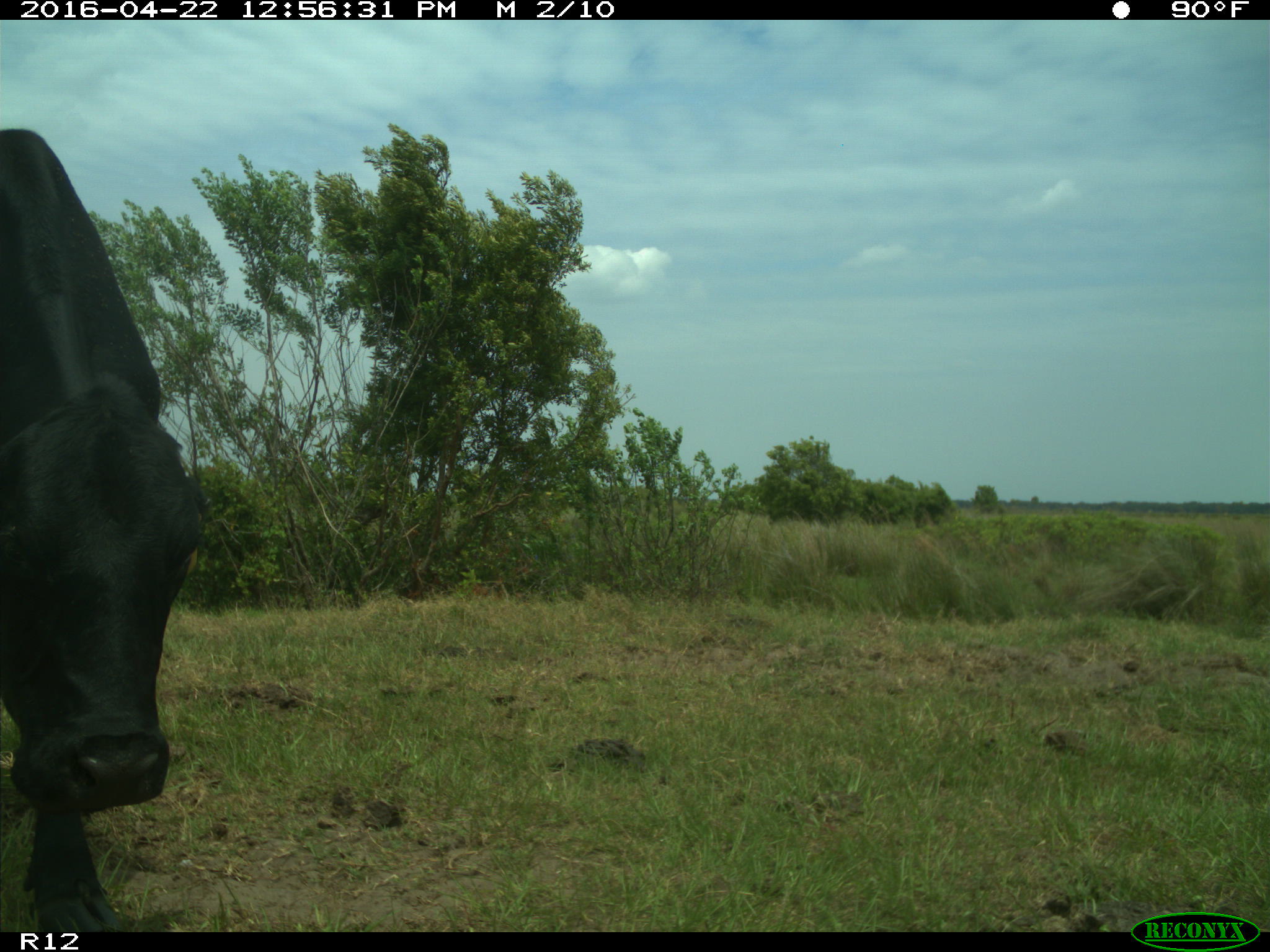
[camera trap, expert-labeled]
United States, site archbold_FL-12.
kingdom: Animalia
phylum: Chordata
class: Mammalia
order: Artiodactyla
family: Bovidae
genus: Bos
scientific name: Bos taurus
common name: domestic cow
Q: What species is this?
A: Bos taurus (domestic cow).